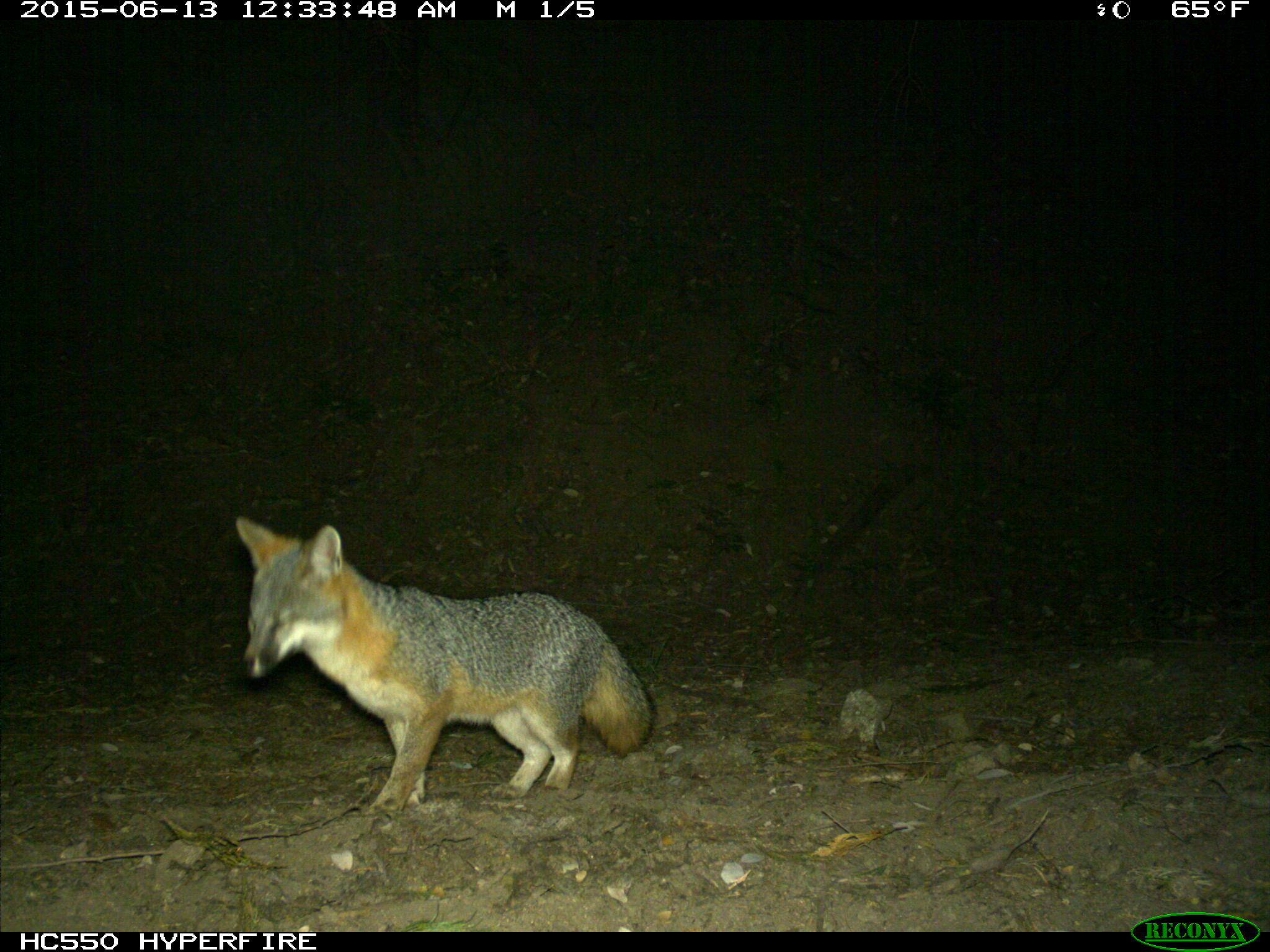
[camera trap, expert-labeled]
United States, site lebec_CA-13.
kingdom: Animalia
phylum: Chordata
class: Mammalia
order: Carnivora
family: Canidae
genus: Urocyon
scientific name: Urocyon cinereoargenteus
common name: gray fox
Urocyon cinereoargenteus (gray fox).